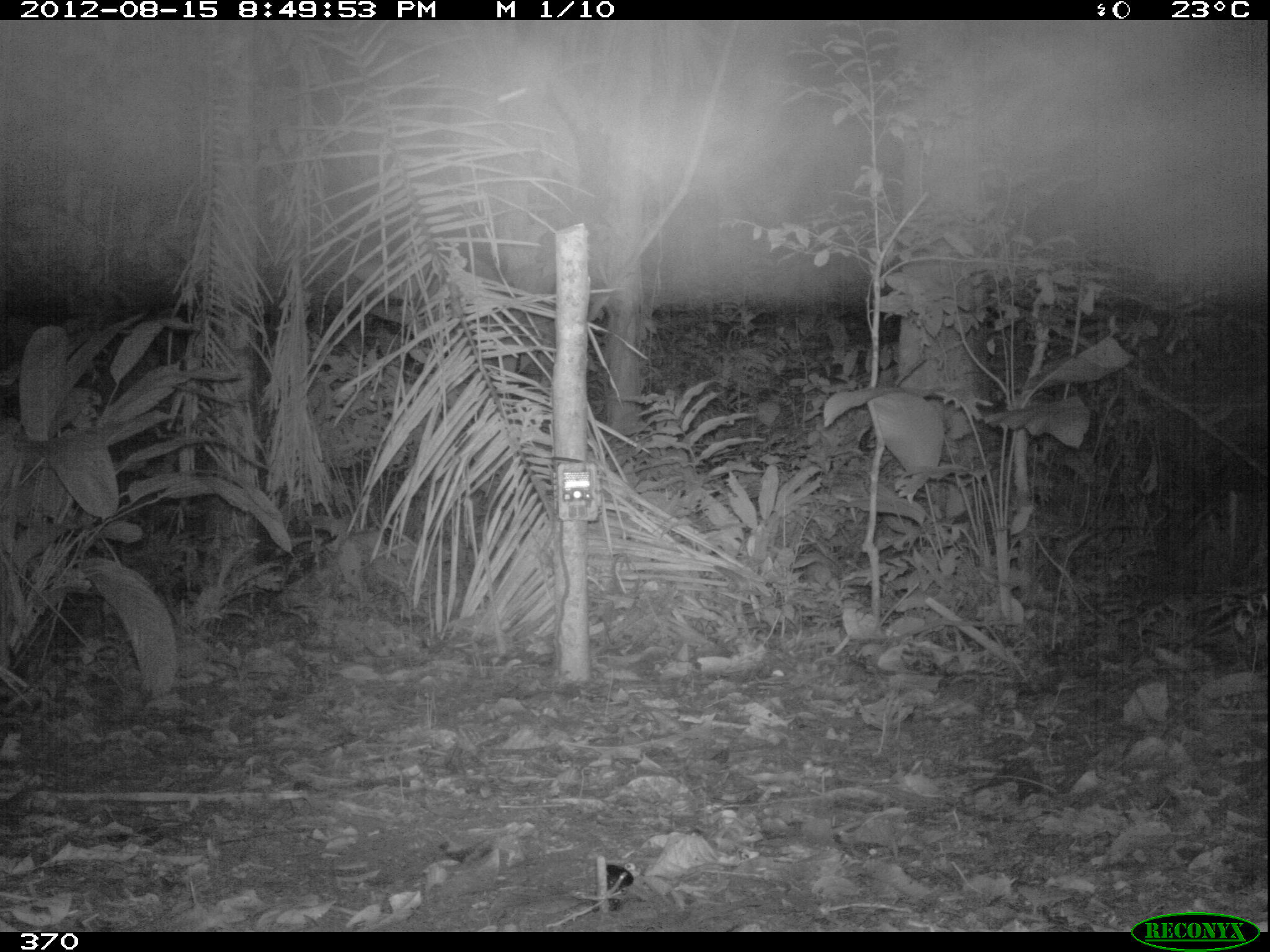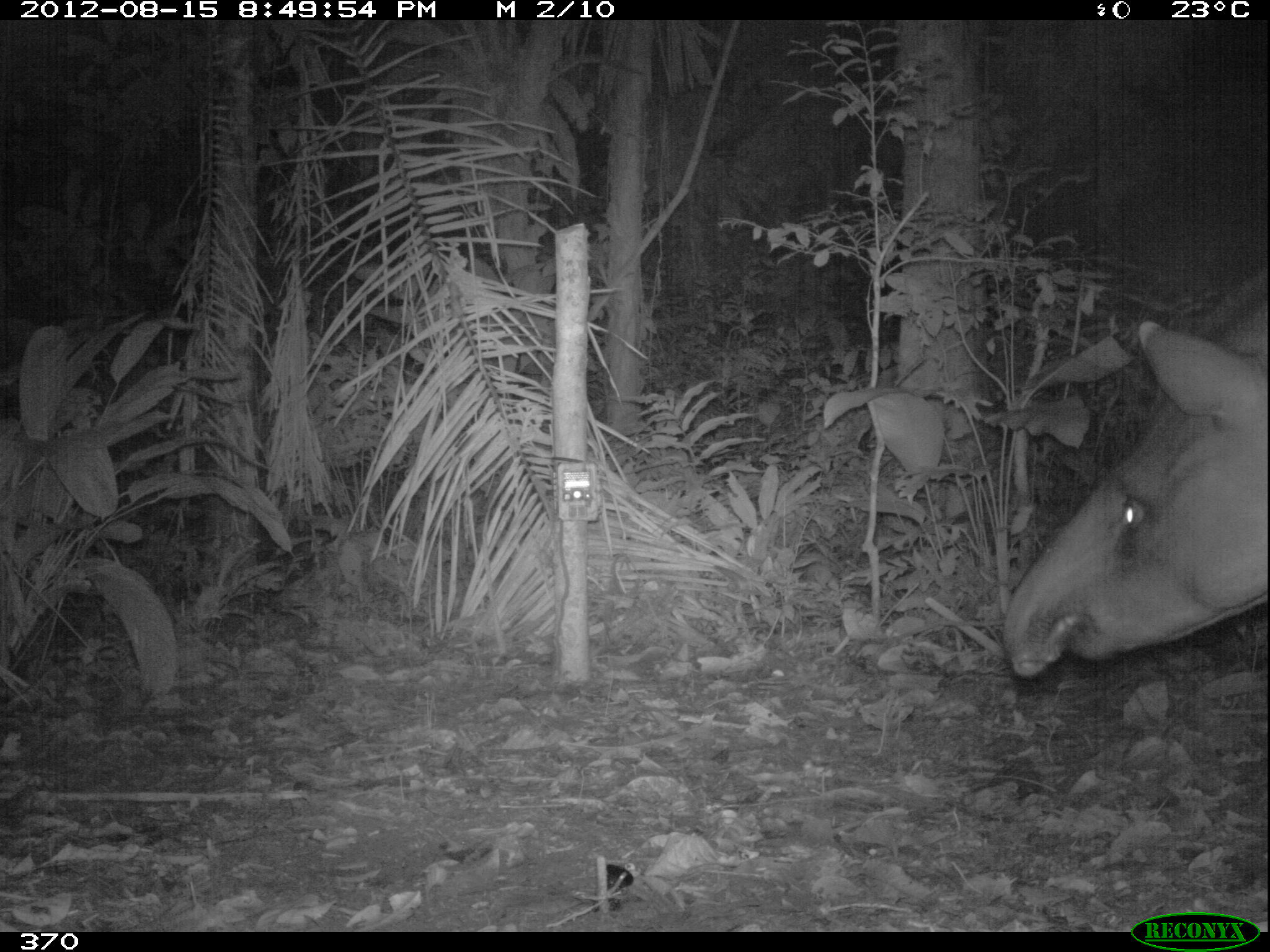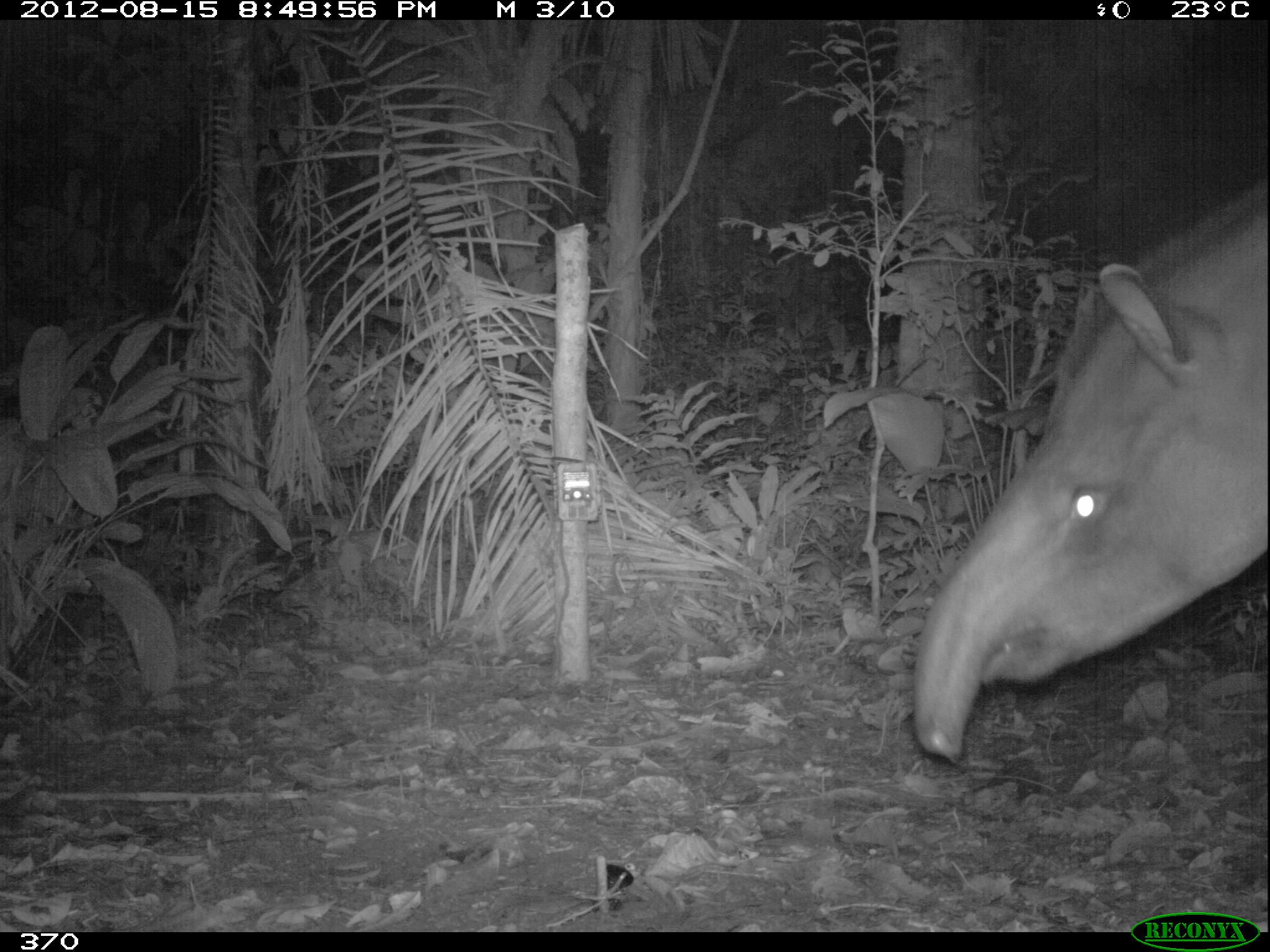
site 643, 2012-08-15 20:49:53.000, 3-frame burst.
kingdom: Animalia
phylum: Chordata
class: Mammalia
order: Perissodactyla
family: Tapiridae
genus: Tapirus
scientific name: Tapirus terrestris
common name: south american tapir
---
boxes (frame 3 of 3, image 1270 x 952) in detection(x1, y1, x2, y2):
tapirus terrestris: detection(910, 174, 1266, 766)